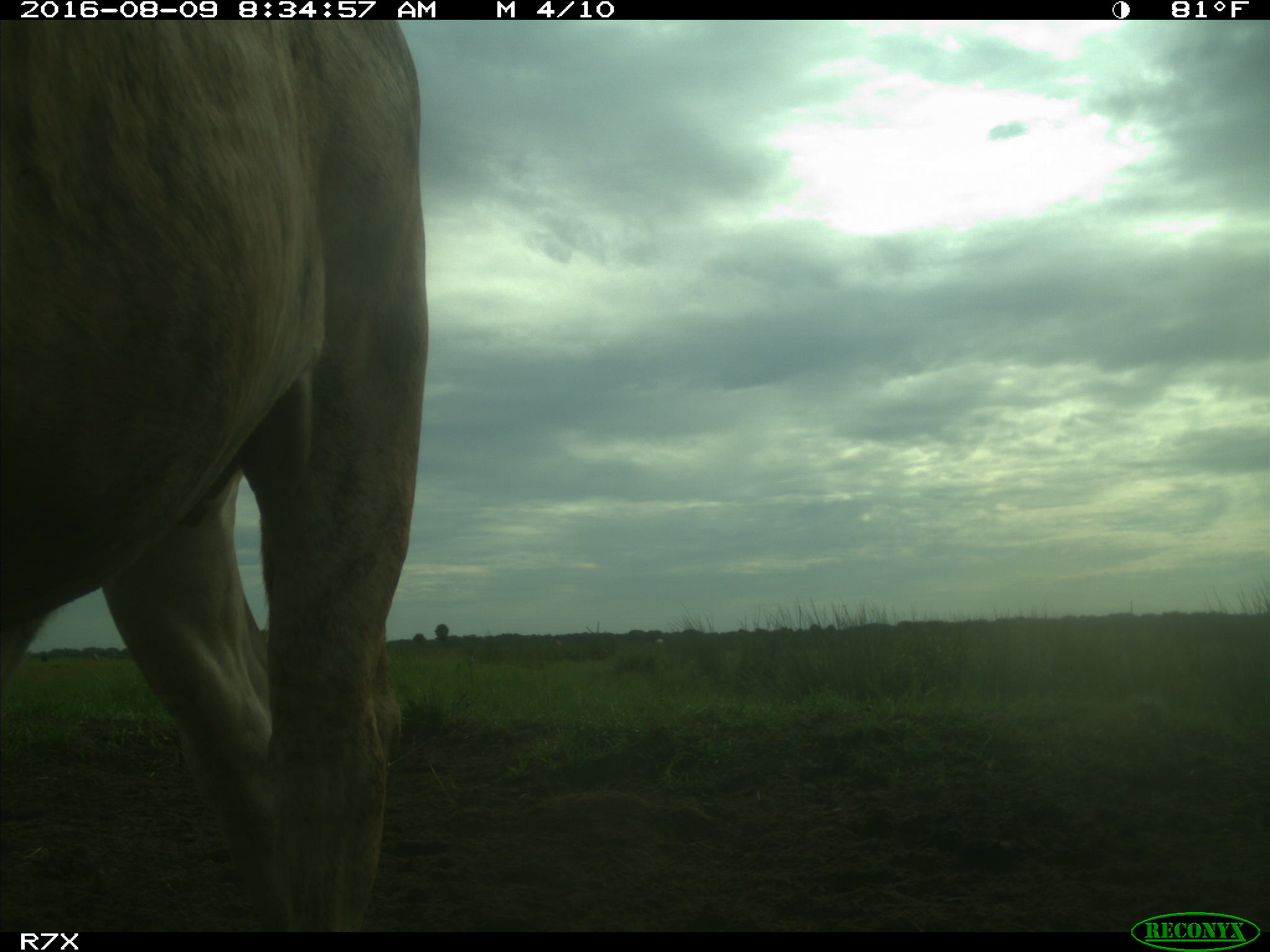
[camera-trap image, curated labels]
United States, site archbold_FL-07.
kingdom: Animalia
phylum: Chordata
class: Mammalia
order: Artiodactyla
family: Bovidae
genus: Bos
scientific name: Bos taurus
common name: domestic cow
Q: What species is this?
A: Bos taurus (domestic cow).